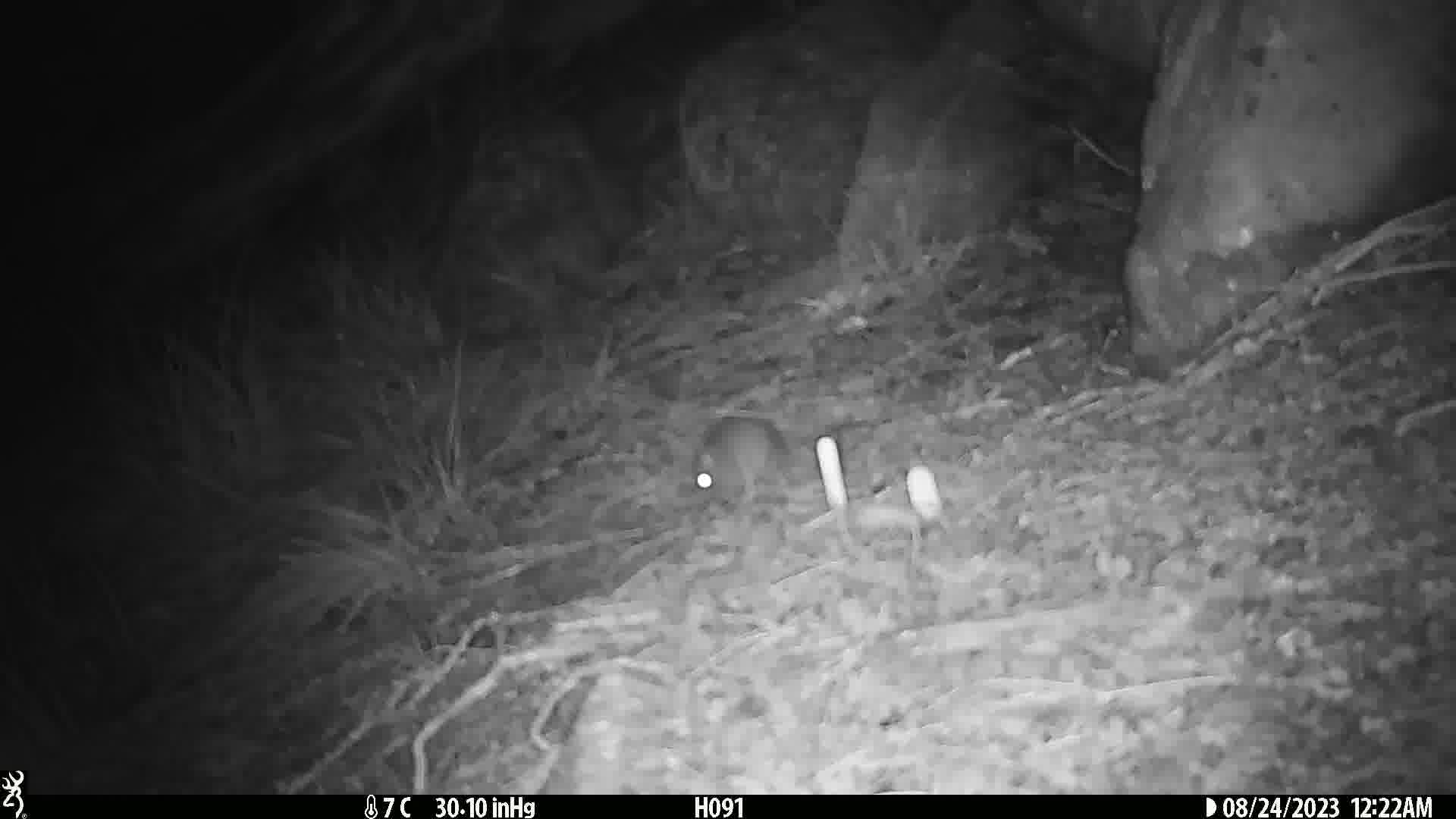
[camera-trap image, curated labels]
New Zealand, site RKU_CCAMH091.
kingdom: Animalia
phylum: Chordata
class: Mammalia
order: Rodentia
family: Muridae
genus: Rattus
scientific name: Rattus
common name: rat